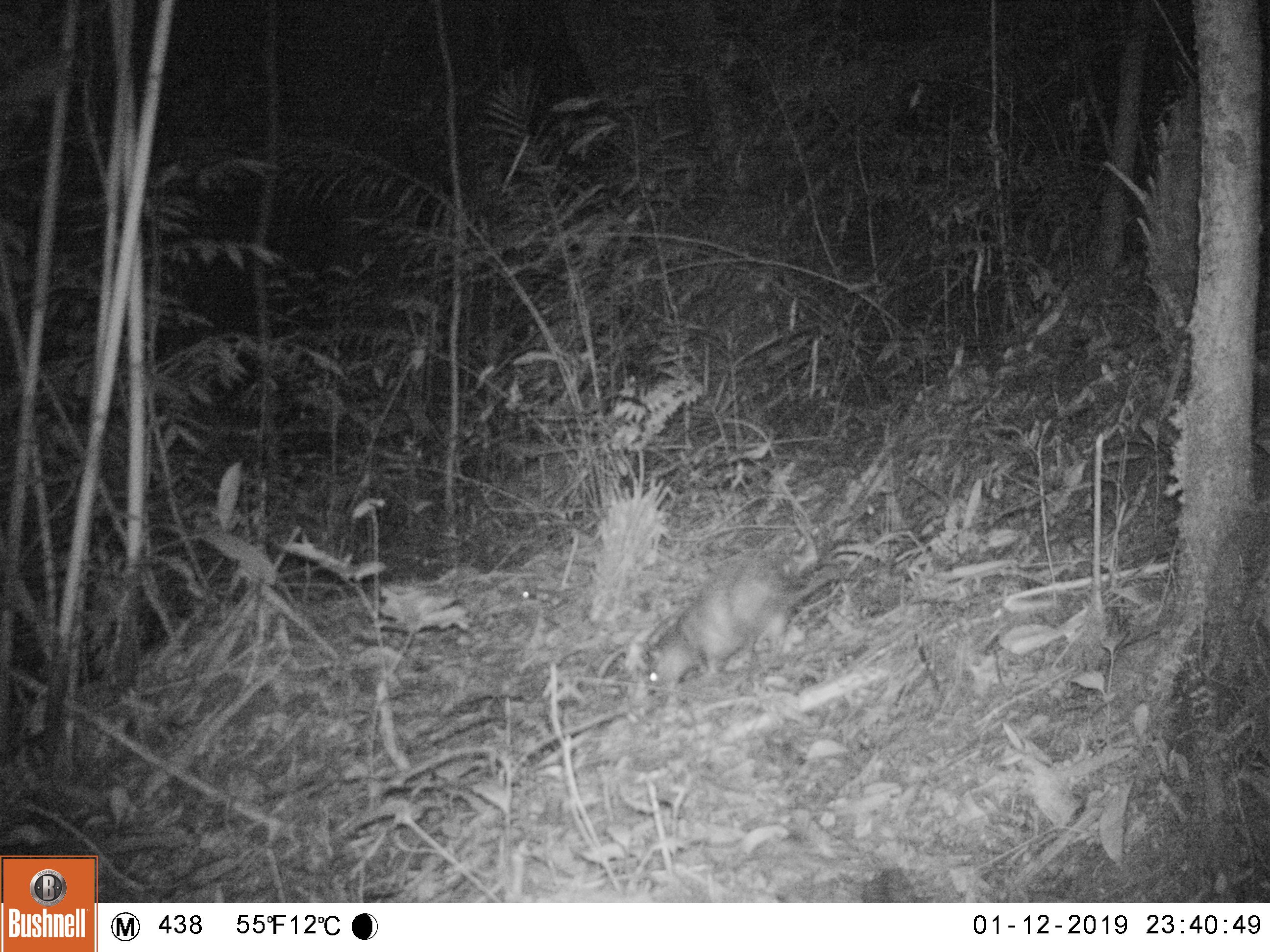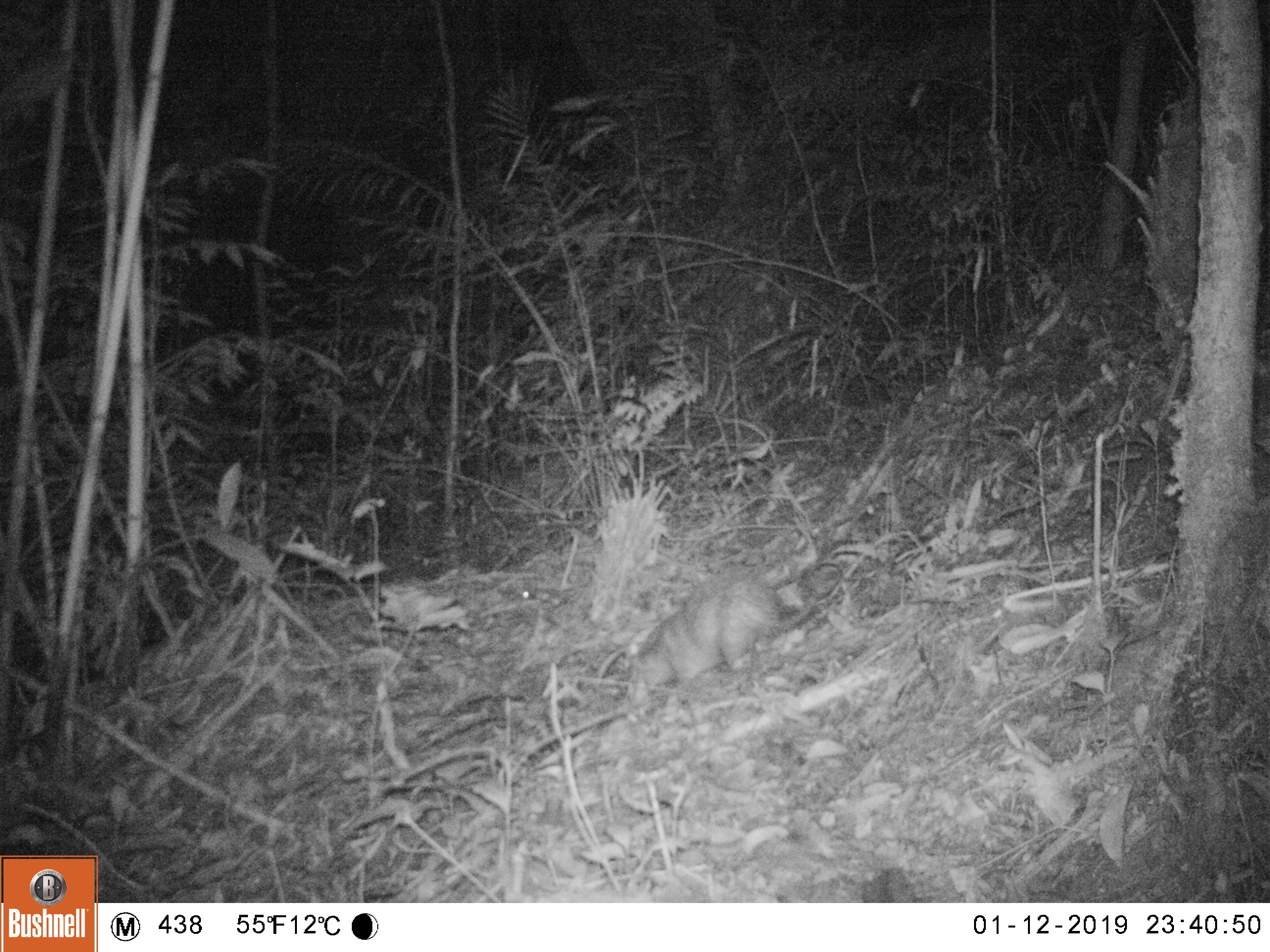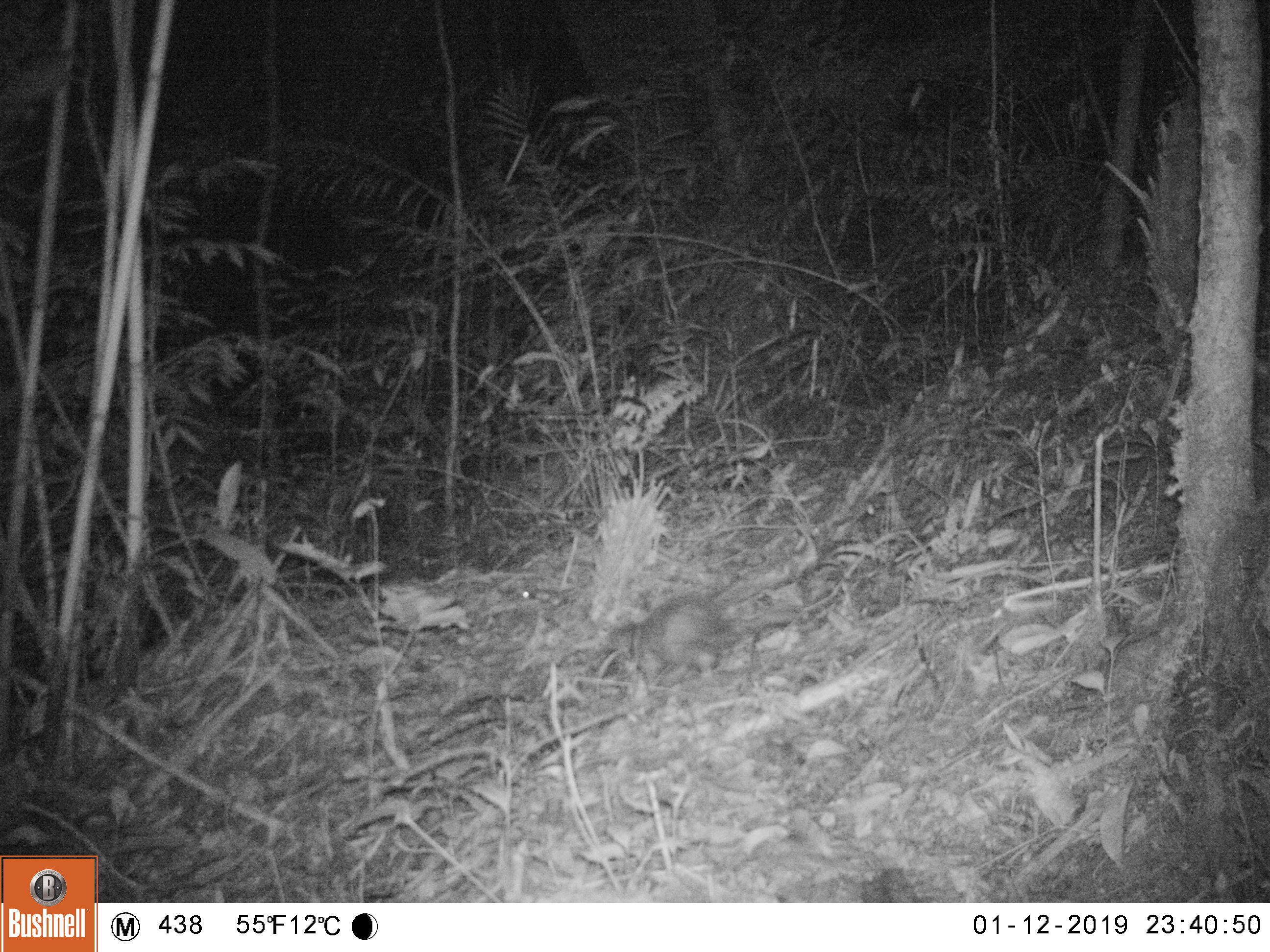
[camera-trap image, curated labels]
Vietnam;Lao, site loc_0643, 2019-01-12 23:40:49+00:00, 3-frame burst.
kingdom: Animalia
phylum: Chordata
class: Mammalia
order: Rodentia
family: Hystricidae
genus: Atherurus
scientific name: Atherurus macrourus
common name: asiatic brush-tailed porcupine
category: asiatic brush tailed porcupine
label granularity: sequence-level